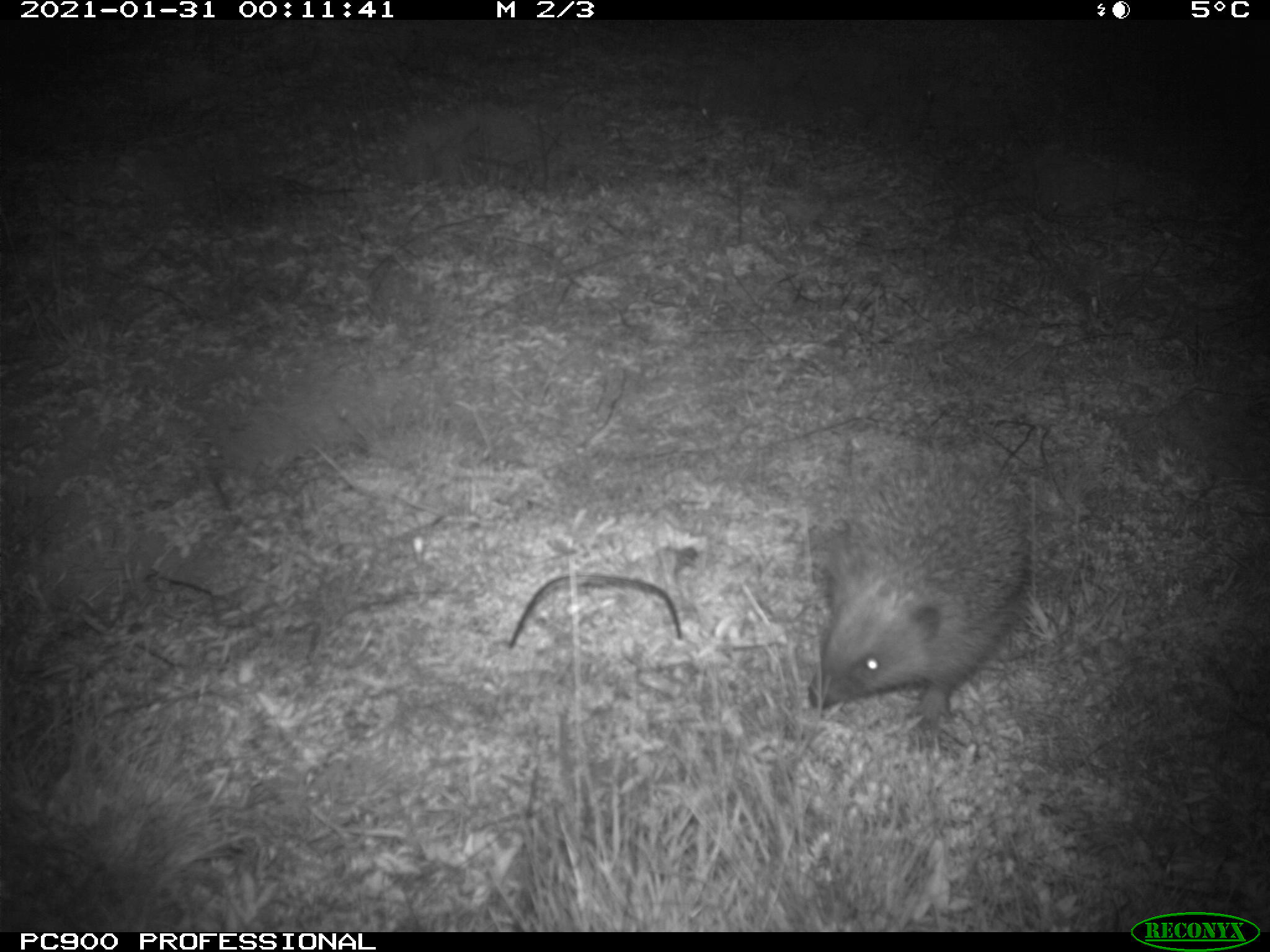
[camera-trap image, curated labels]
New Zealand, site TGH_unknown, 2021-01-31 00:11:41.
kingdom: Animalia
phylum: Chordata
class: Mammalia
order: Eulipotyphla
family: Erinaceidae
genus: Erinaceus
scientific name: Erinaceus europaeus europaeus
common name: european hedgehog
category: hedgehog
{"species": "hedgehog (european hedgehog) (Erinaceus europaeus europaeus)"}